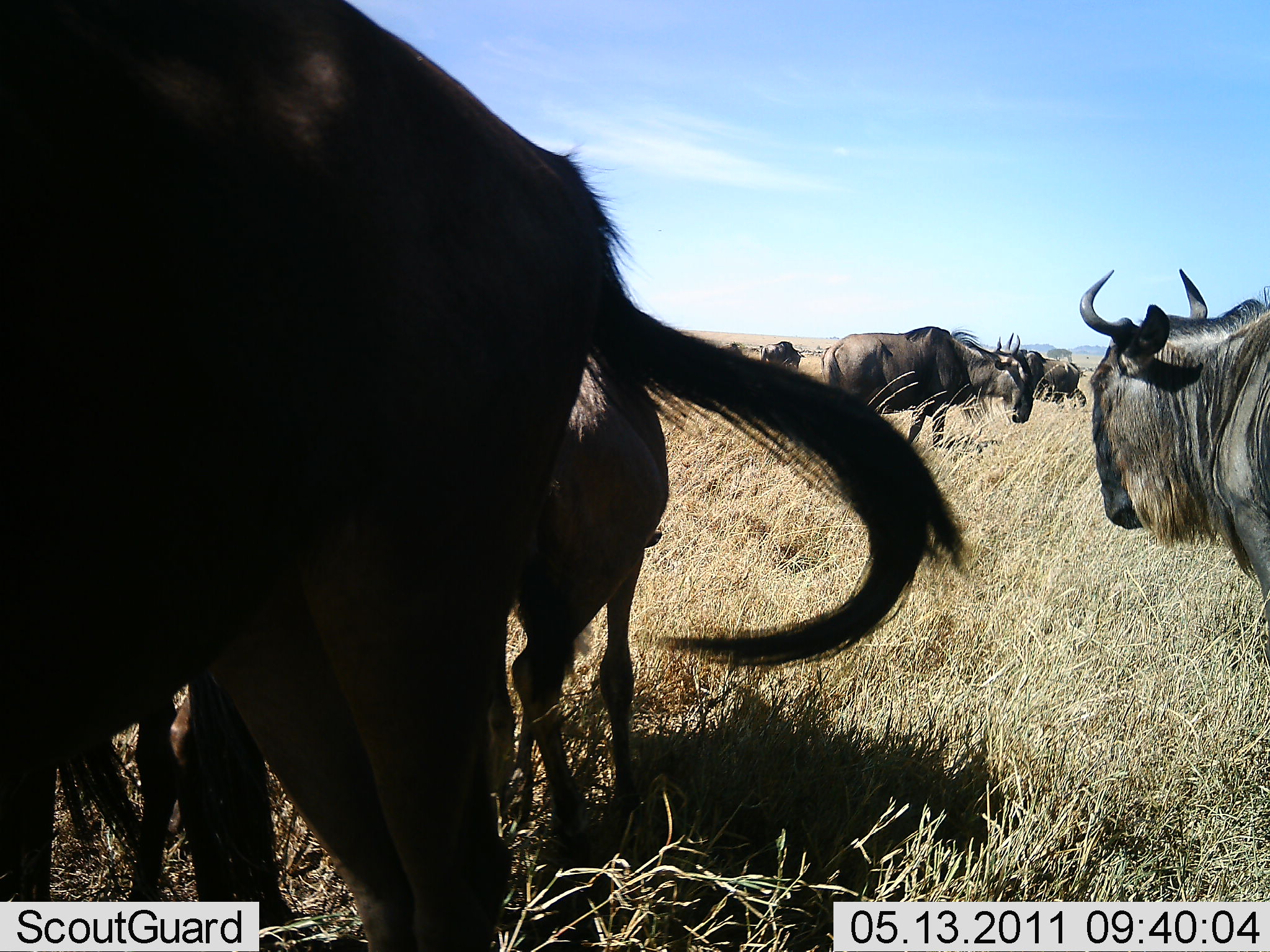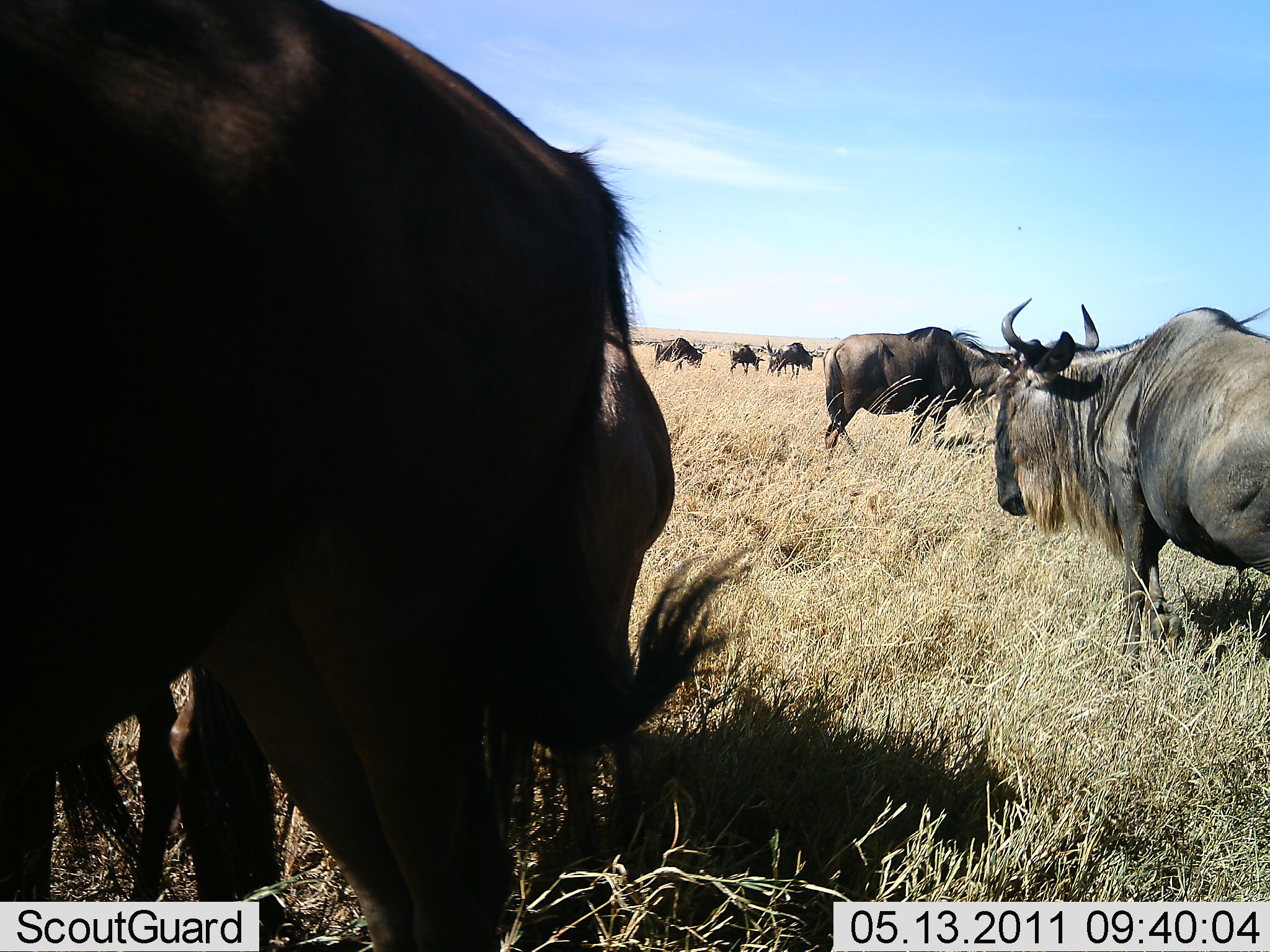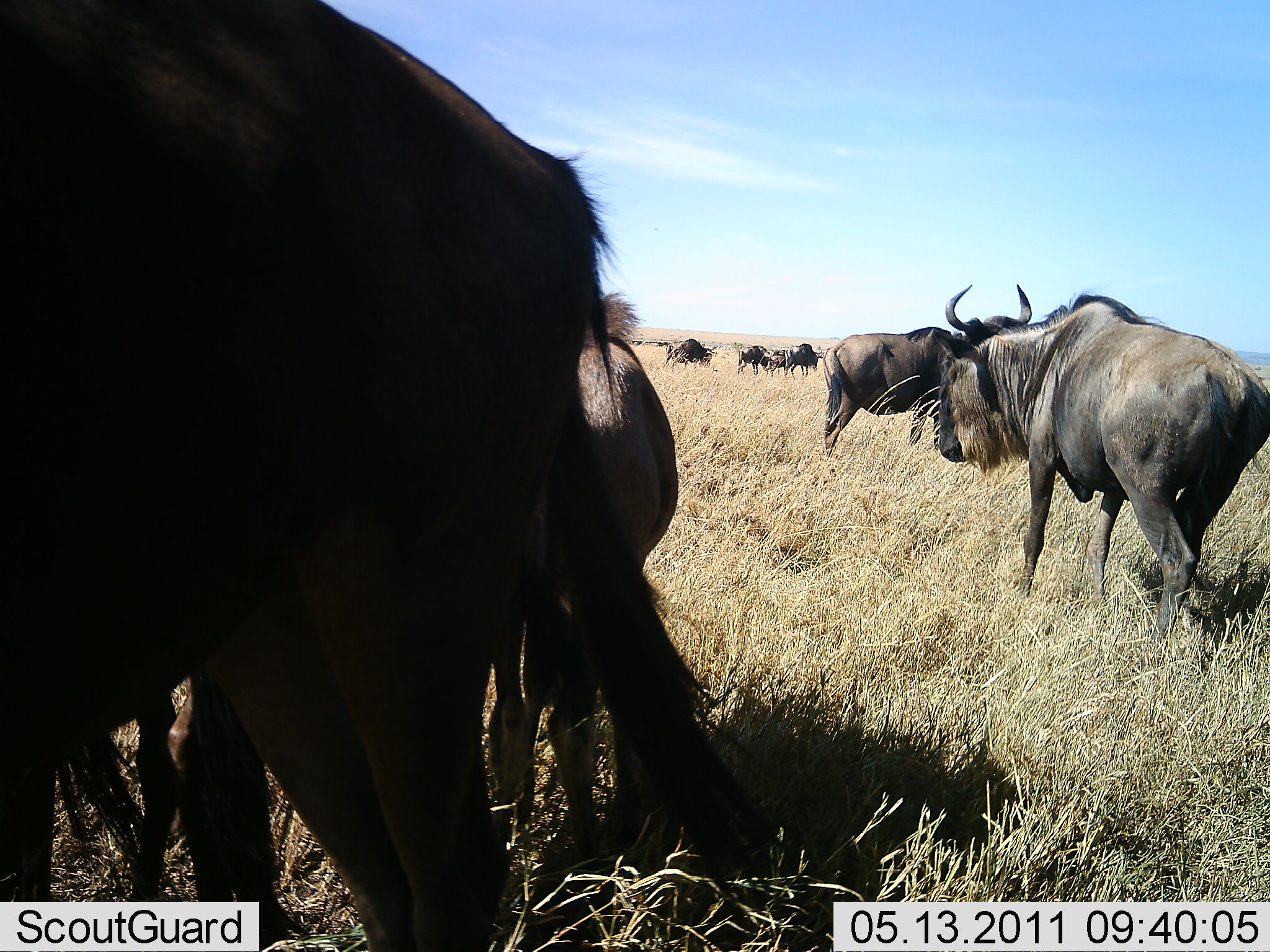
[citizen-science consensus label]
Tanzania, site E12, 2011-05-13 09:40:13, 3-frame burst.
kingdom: Animalia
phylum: Chordata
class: Mammalia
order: Artiodactyla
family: Bovidae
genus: Connochaetes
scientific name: Connochaetes taurinus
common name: blue wildebeest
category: wildebeest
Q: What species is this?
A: Wildebeest (blue wildebeest) (Connochaetes taurinus).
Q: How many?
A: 10.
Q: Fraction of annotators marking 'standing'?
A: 92%.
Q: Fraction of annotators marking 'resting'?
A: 17%.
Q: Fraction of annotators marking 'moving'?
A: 92%.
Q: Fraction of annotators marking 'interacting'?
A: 0%.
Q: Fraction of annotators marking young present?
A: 0%.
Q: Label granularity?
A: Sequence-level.